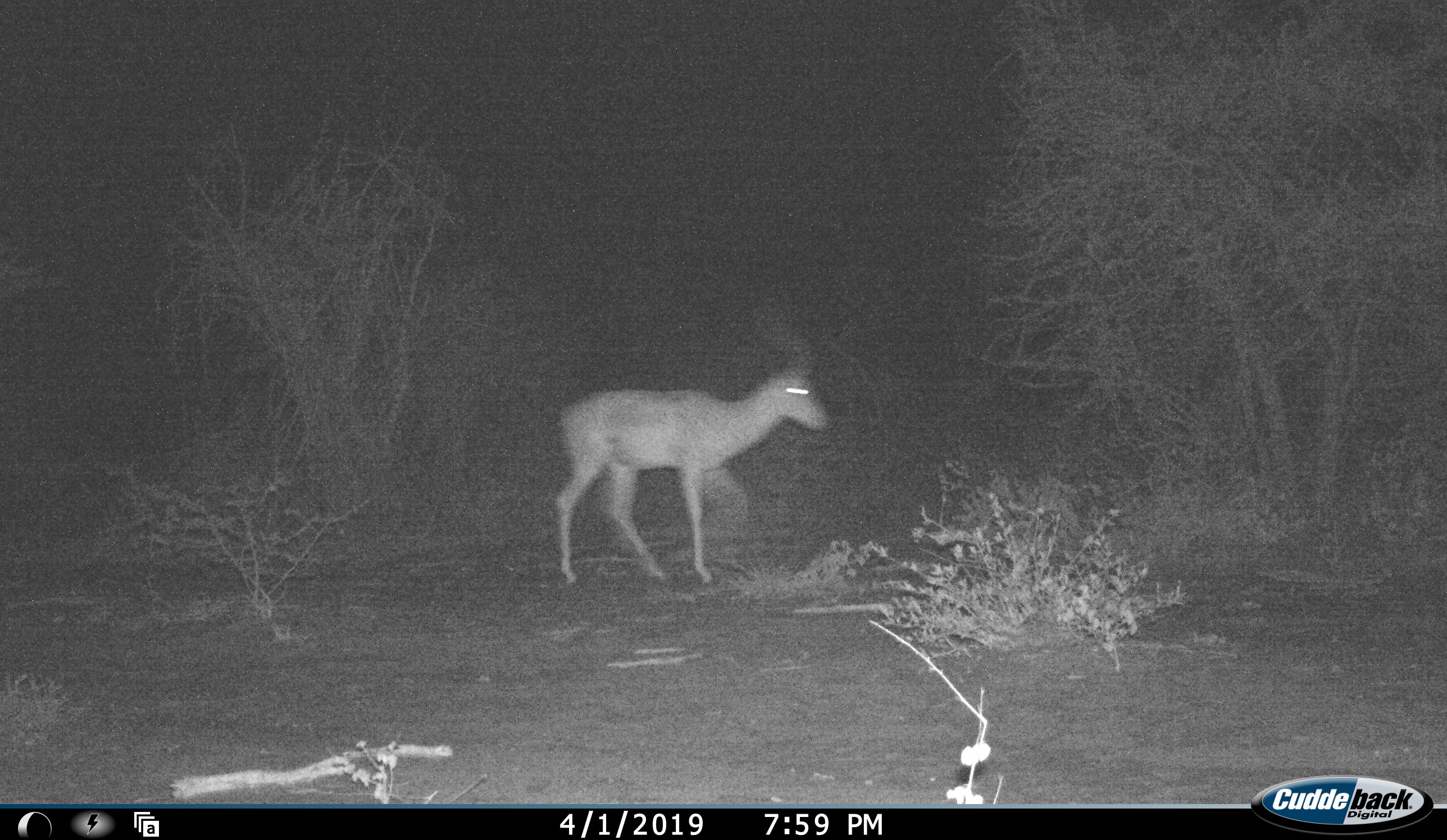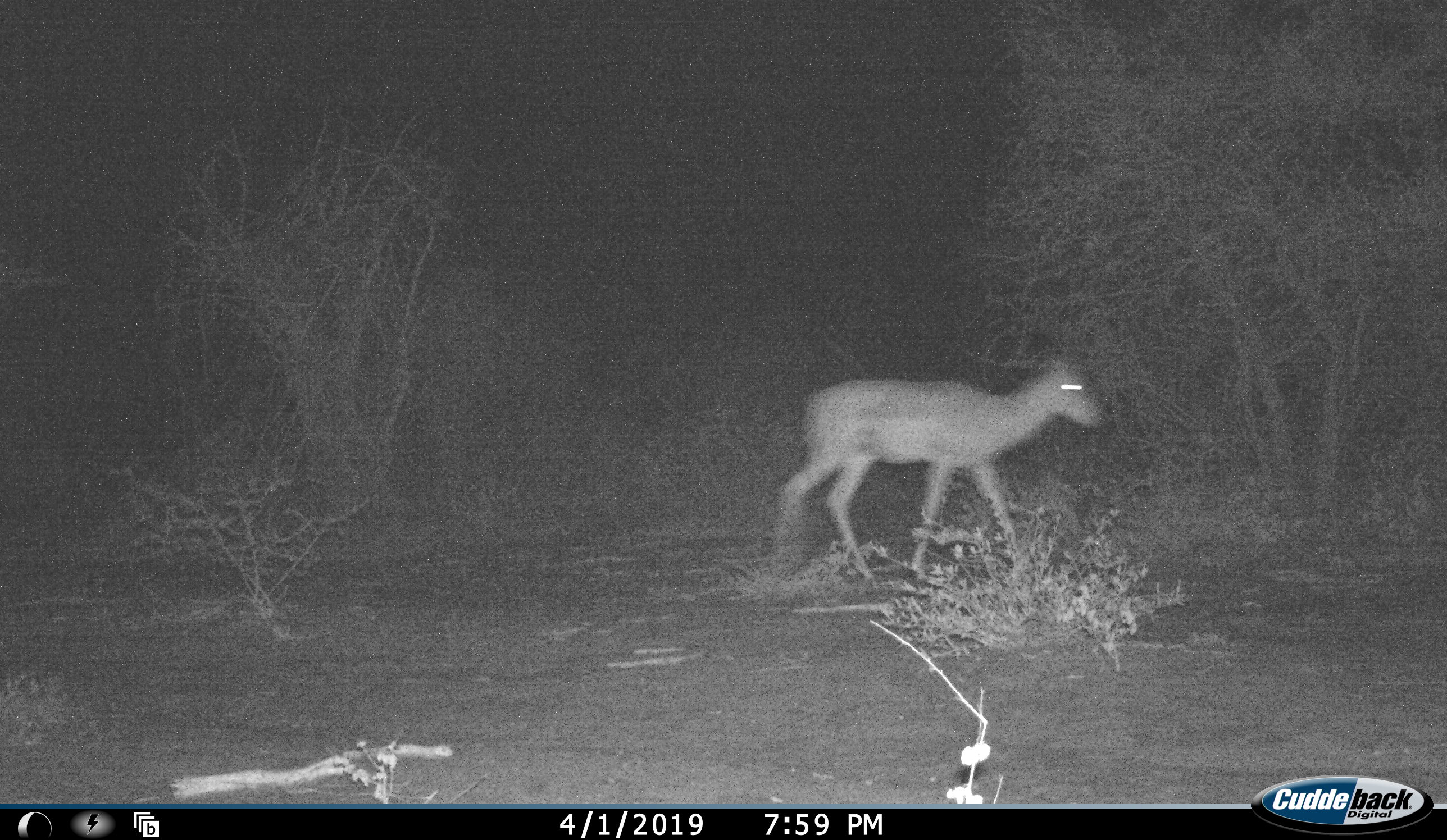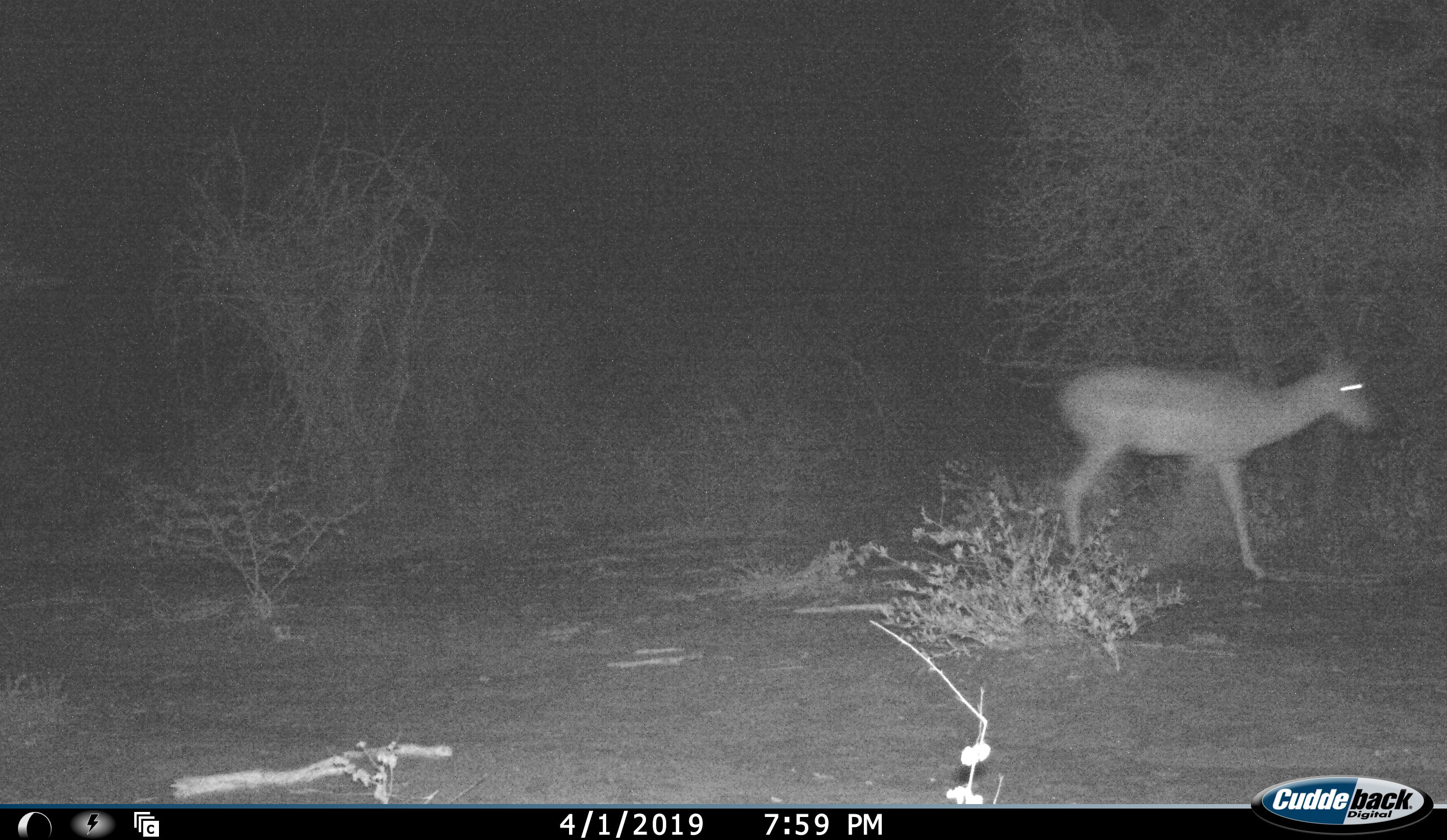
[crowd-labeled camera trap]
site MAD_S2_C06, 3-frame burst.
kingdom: Animalia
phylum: Chordata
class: Mammalia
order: Artiodactyla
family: Bovidae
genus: Aepyceros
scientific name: Aepyceros melampus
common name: impala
Impala (Aepyceros melampus), count 1. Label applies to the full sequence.